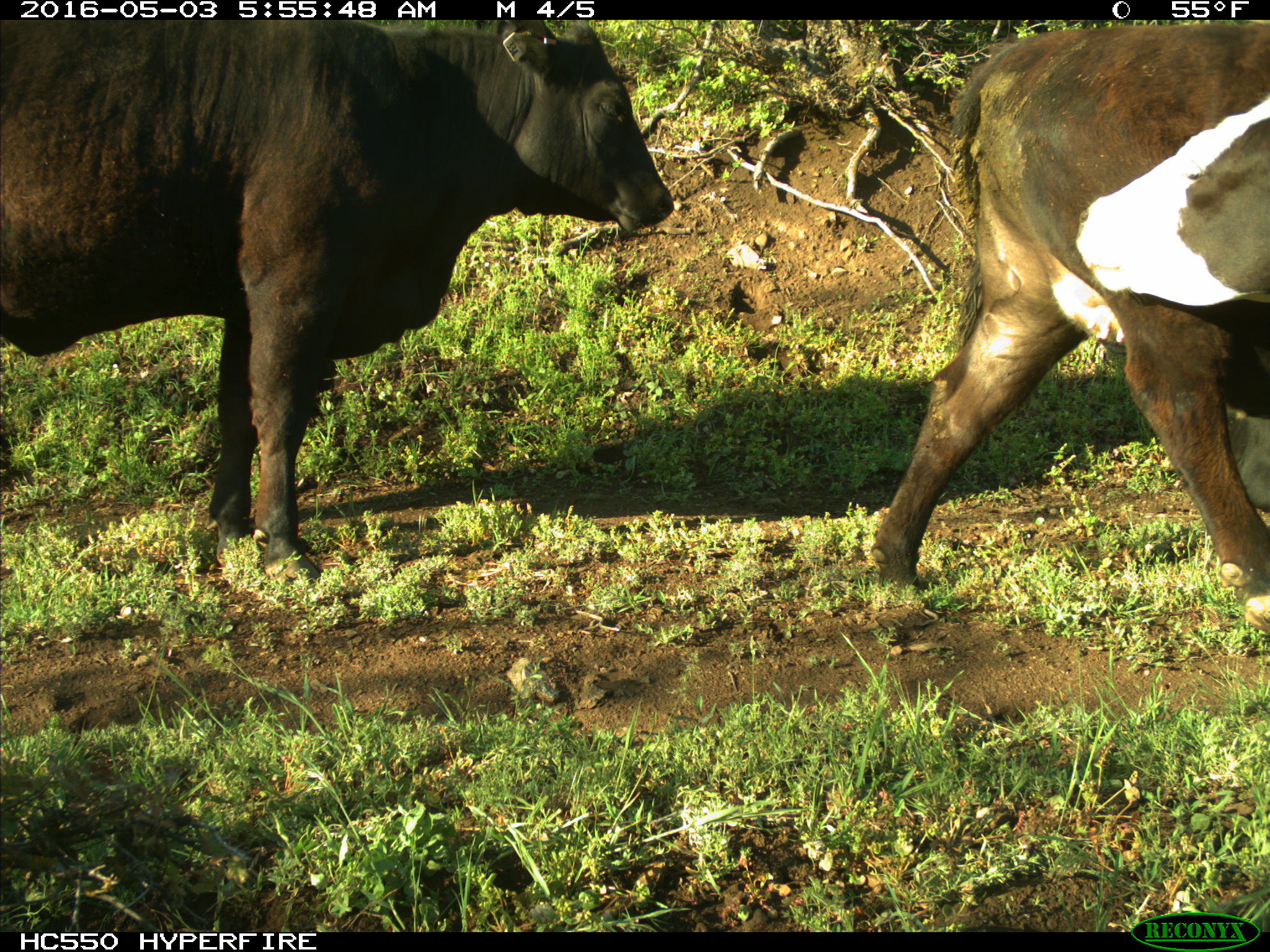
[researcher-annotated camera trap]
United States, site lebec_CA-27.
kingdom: Animalia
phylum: Chordata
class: Mammalia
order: Artiodactyla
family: Bovidae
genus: Bos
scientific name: Bos taurus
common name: domestic cow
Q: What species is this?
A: Bos taurus (domestic cow).